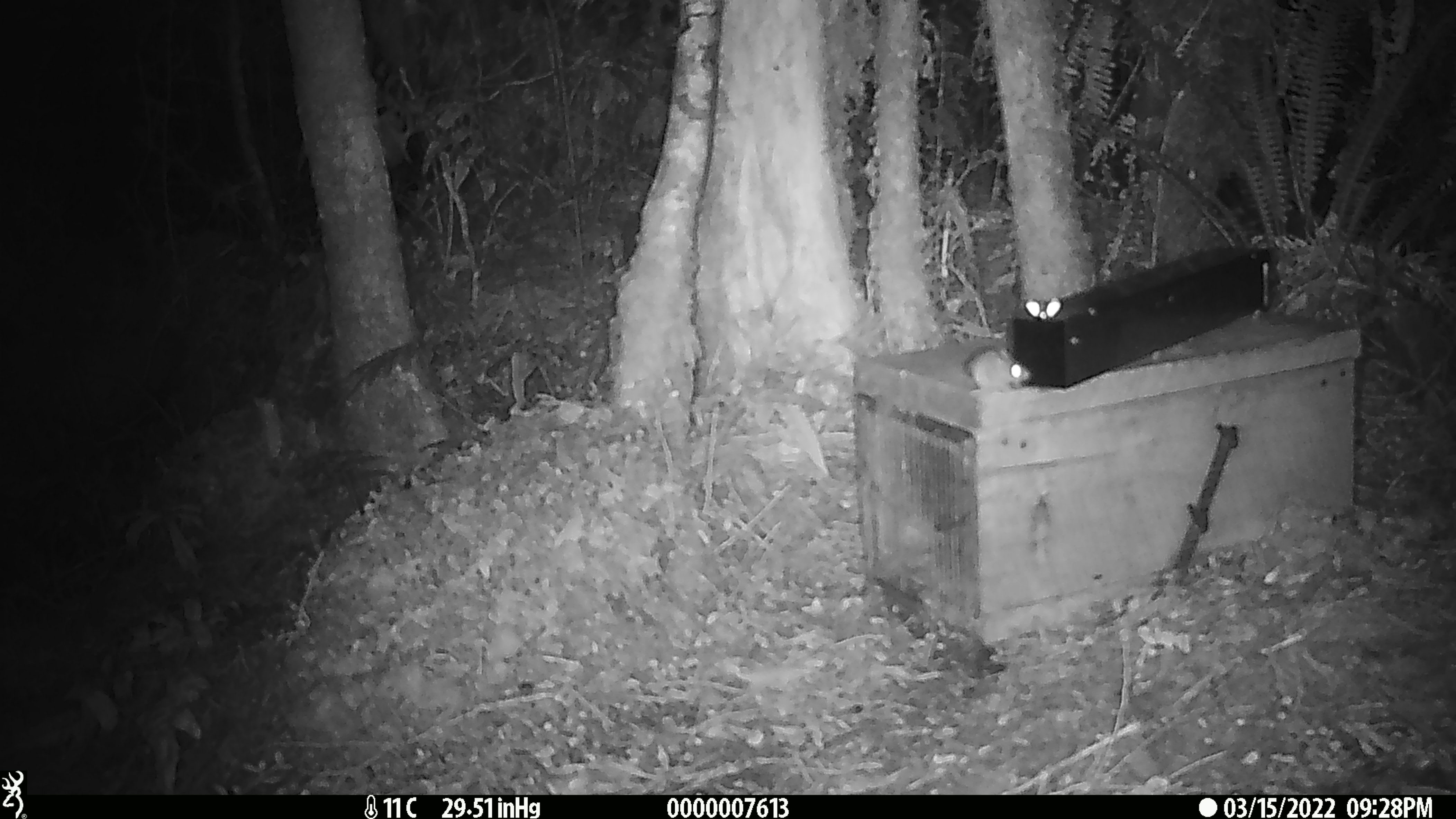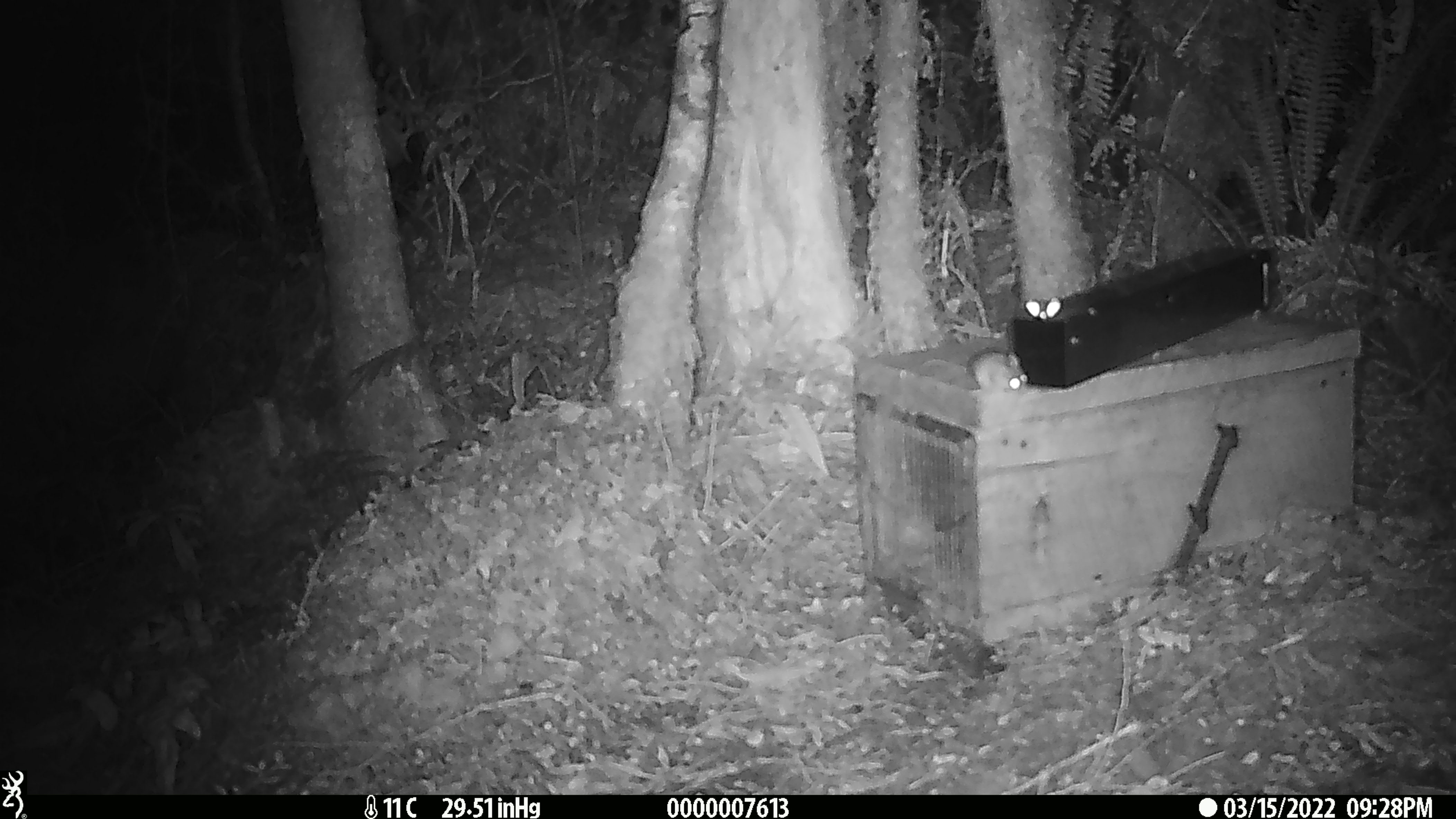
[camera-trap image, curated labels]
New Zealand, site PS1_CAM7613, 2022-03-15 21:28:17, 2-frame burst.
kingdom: Animalia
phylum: Chordata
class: Mammalia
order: Rodentia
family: Muridae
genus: Mus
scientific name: Mus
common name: mouse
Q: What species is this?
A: Mouse (Mus).